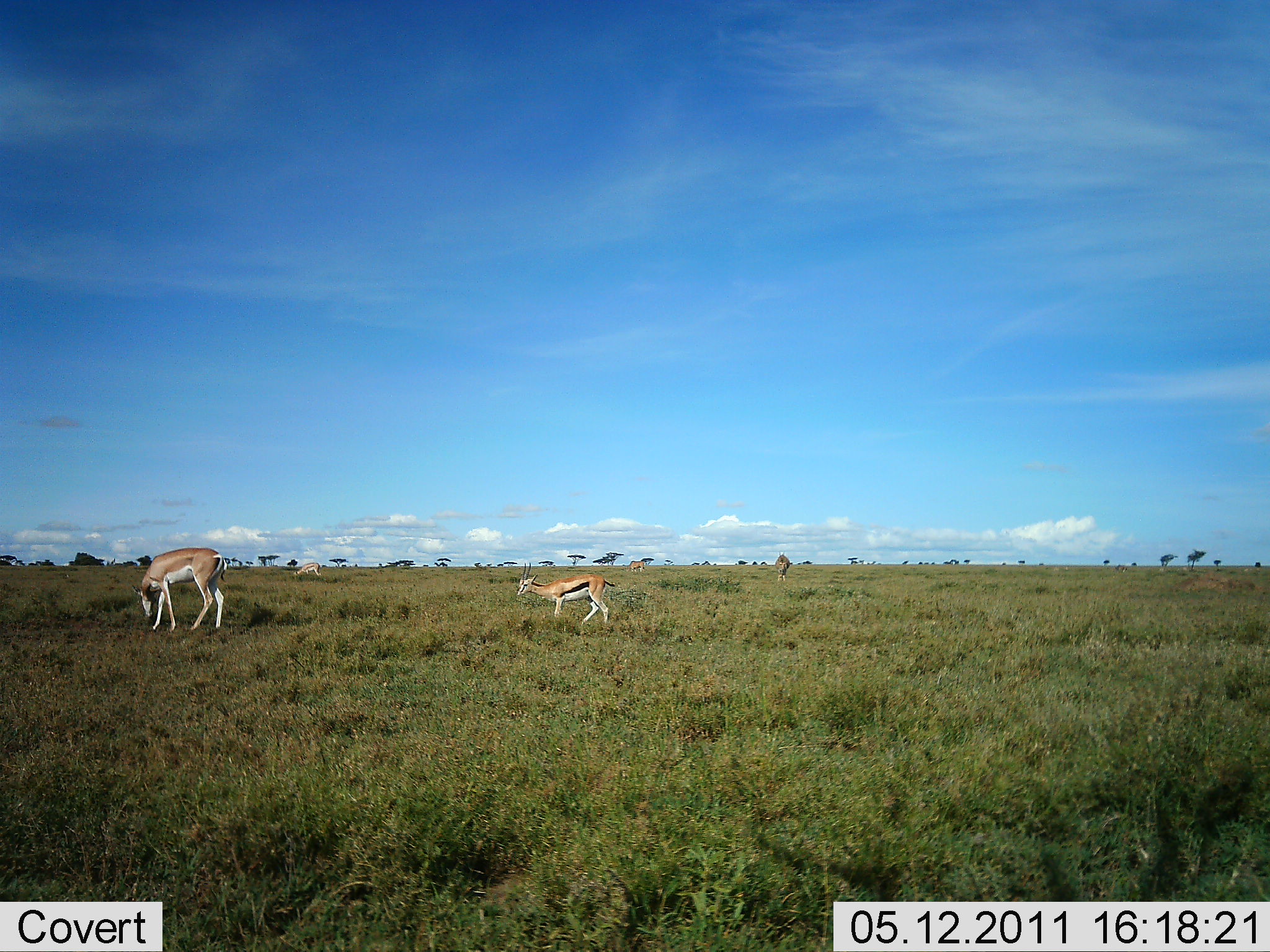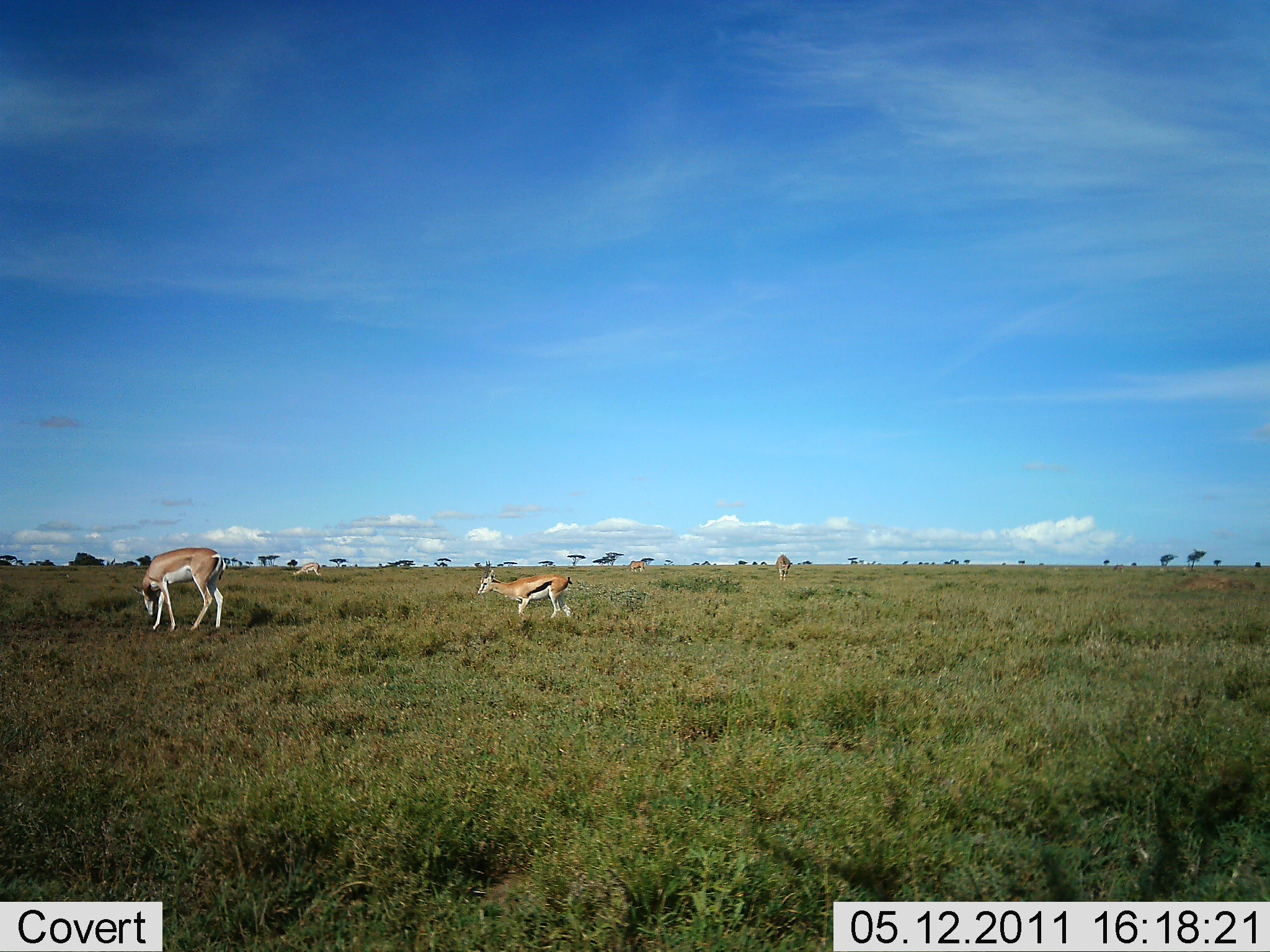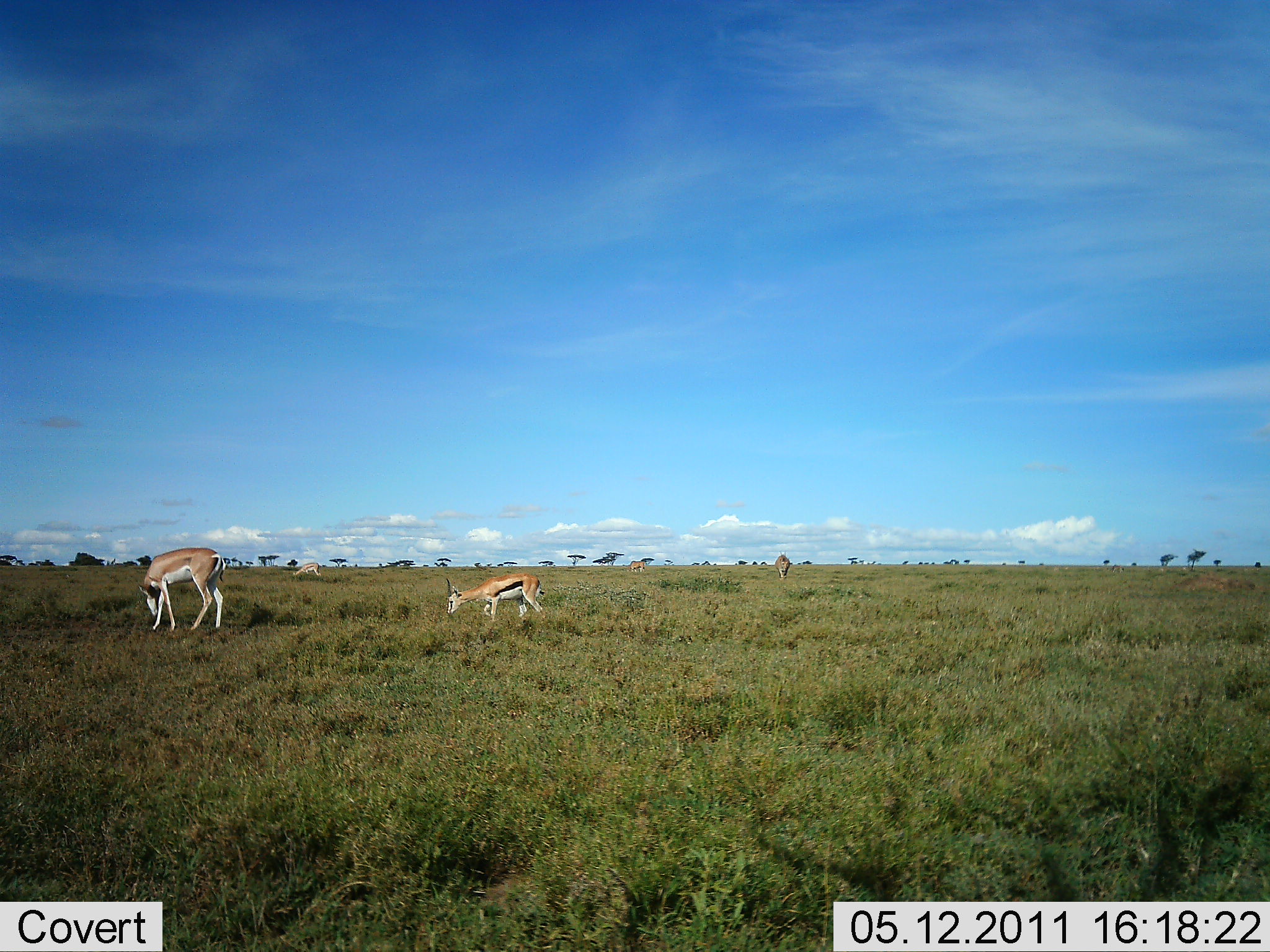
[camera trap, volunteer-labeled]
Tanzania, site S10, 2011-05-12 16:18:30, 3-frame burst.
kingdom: Animalia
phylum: Chordata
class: Mammalia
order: Artiodactyla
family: Bovidae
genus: Eudorcas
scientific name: Eudorcas thomsonii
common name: thomson's gazelle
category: gazellethomsons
Gazellethomsons (thomson's gazelle) (Eudorcas thomsonii), count 2. Behavior (volunteer vote fractions): standing 25%, resting 0%, moving 67%, interacting 0%. Young present (vote fraction): 4%. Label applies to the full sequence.